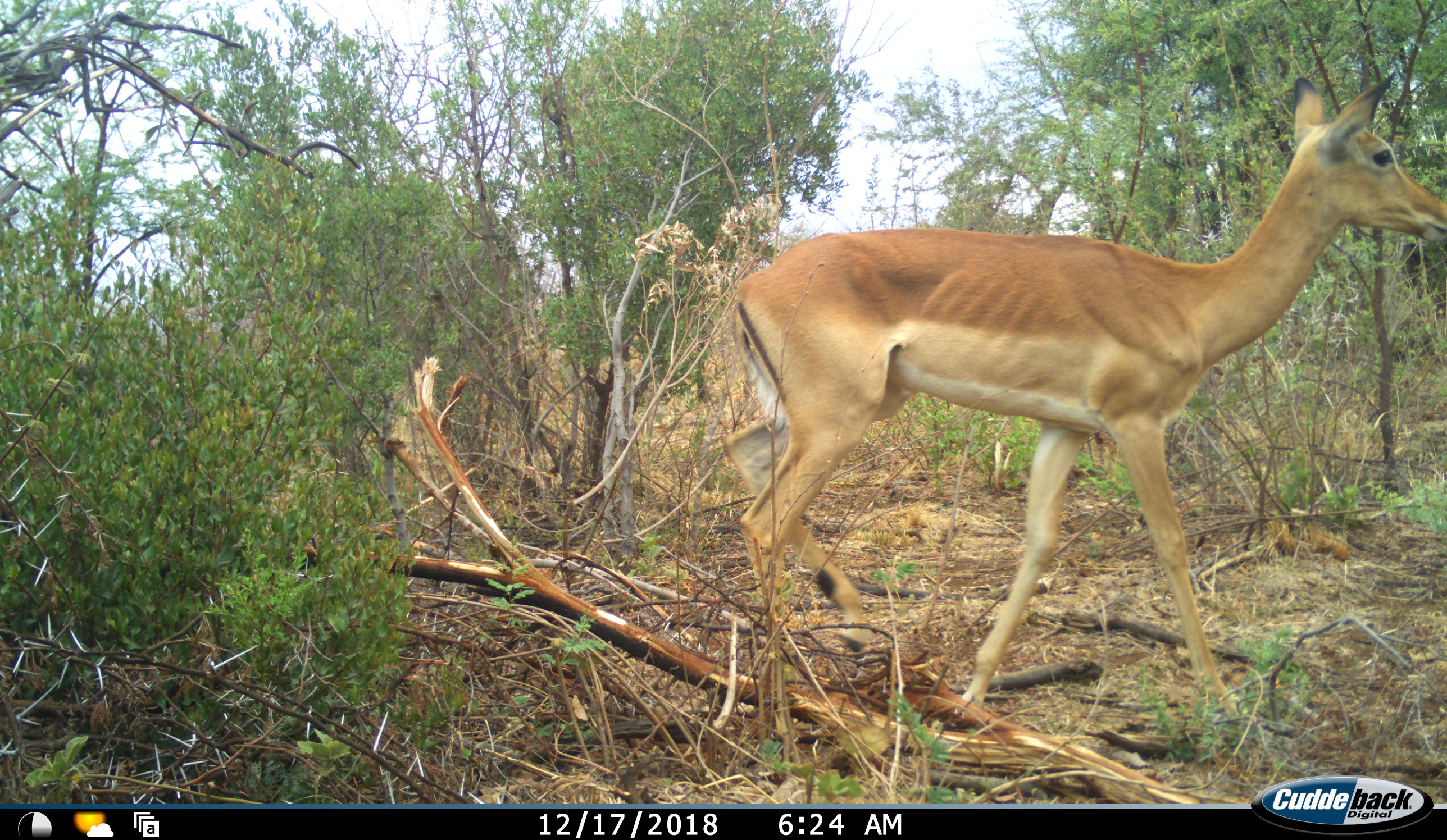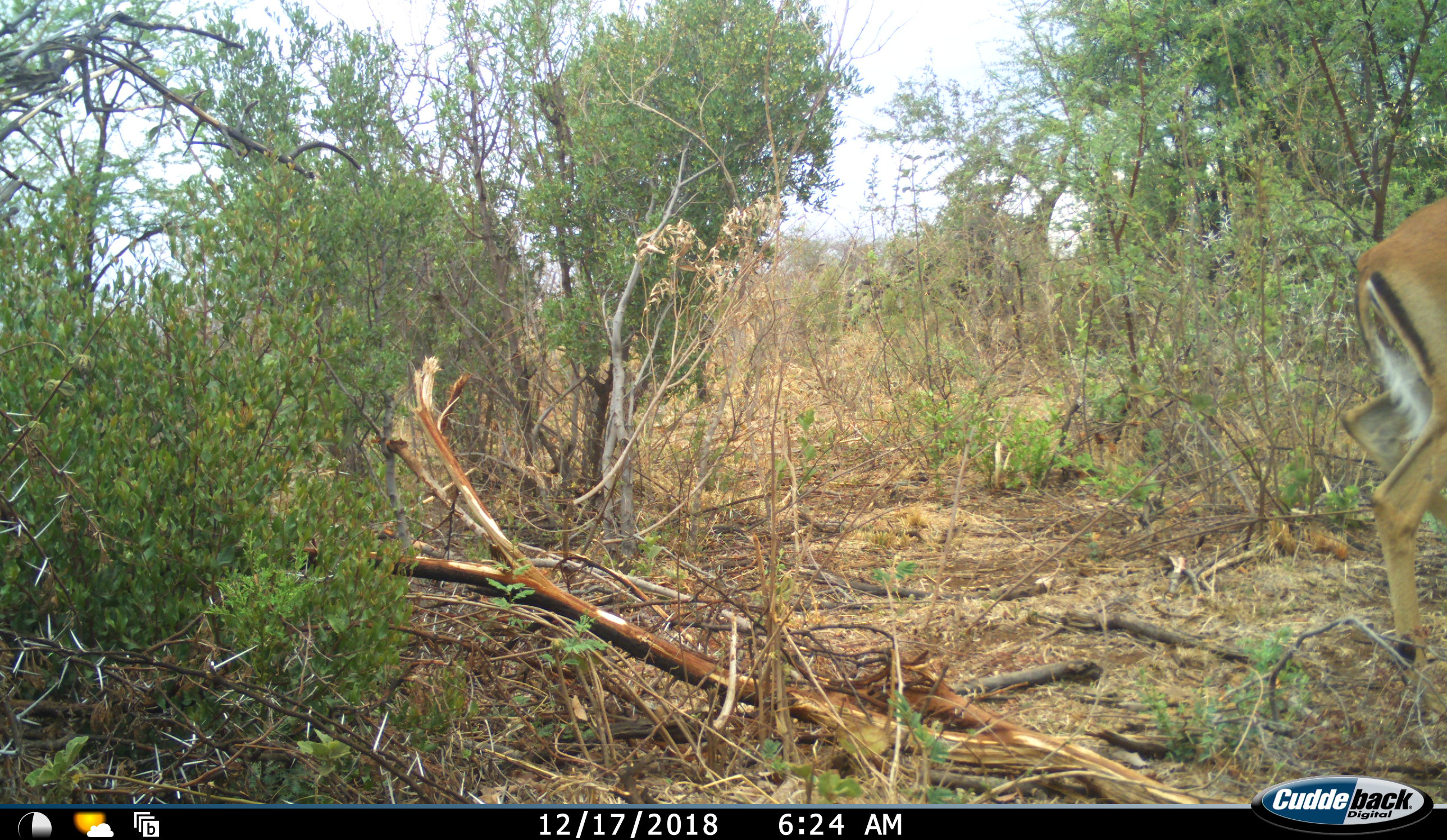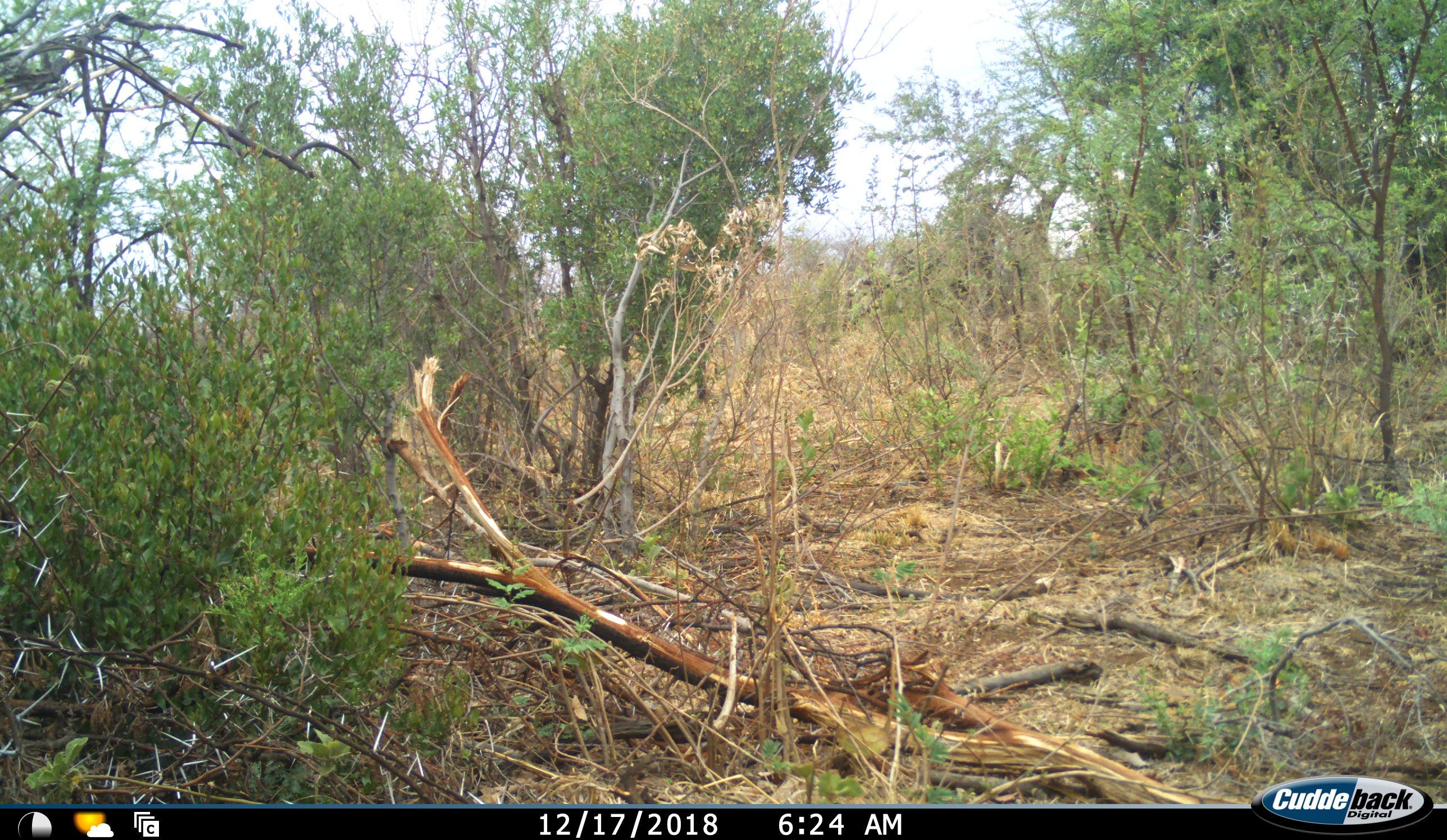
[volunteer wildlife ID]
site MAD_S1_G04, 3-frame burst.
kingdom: Animalia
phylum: Chordata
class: Mammalia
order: Artiodactyla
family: Bovidae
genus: Aepyceros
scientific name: Aepyceros melampus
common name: impala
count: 1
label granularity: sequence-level